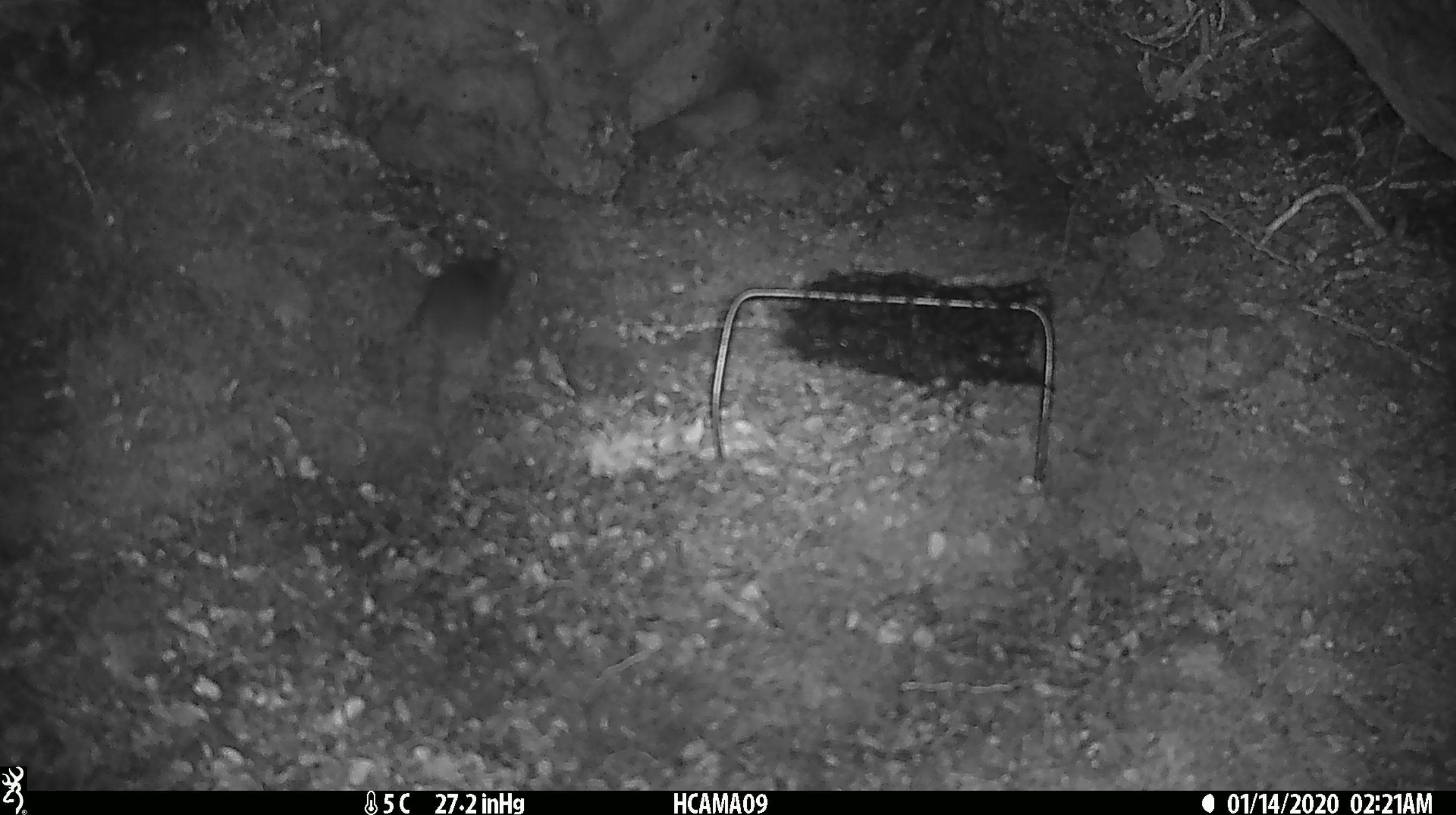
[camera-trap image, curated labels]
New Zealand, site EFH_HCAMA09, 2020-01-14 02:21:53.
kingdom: Animalia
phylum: Chordata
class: Mammalia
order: Rodentia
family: Muridae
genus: Mus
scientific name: Mus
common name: mouse